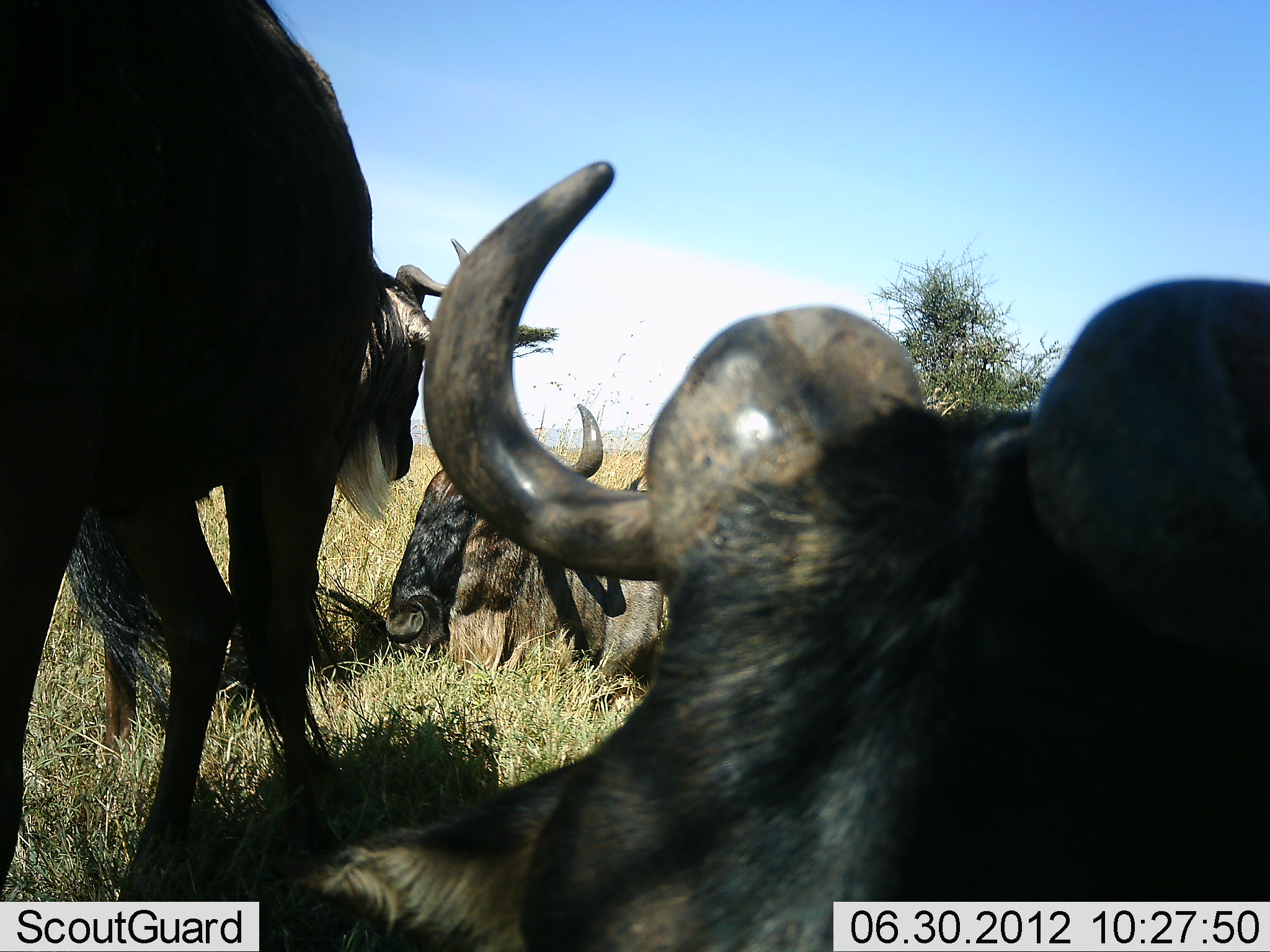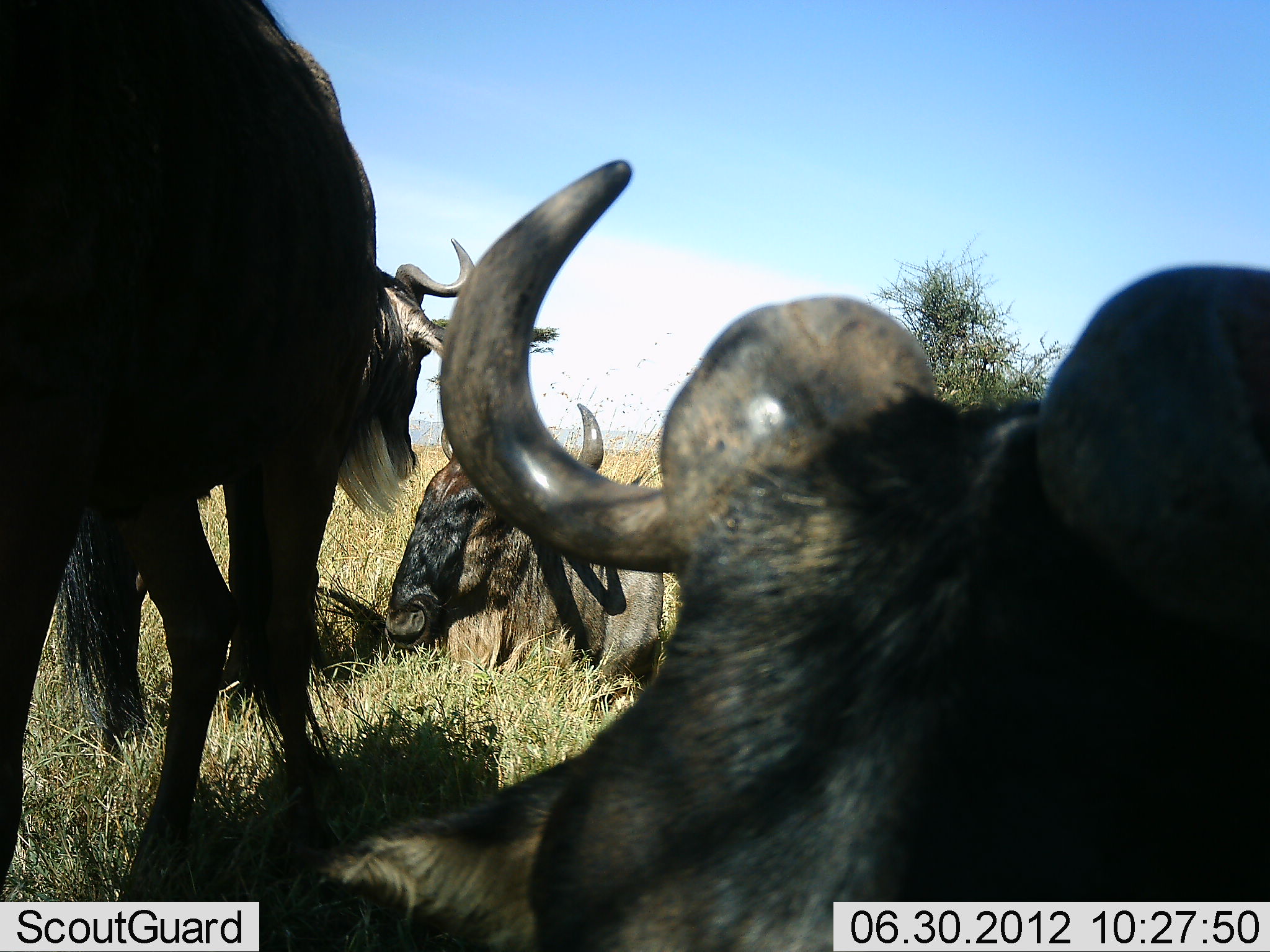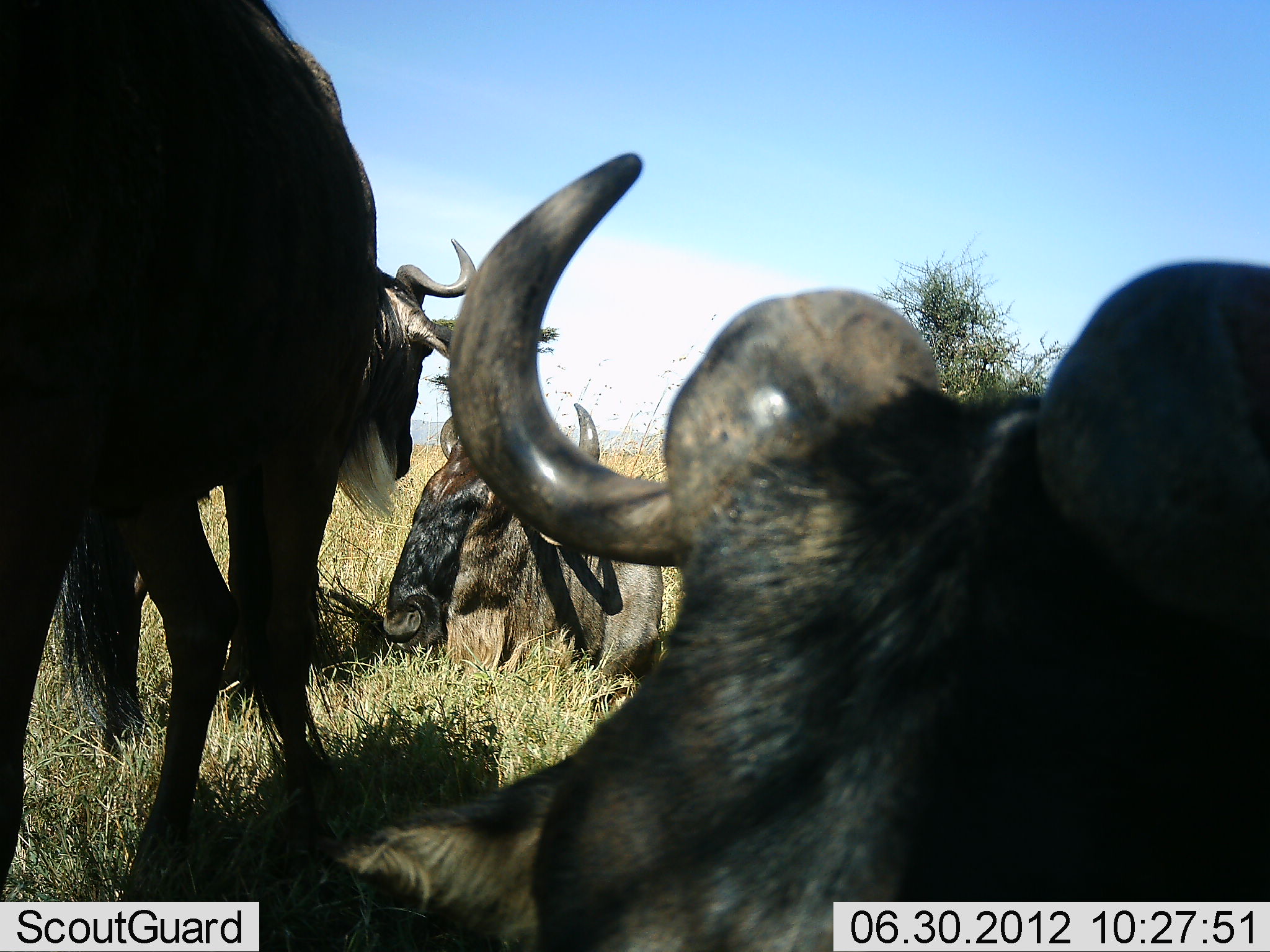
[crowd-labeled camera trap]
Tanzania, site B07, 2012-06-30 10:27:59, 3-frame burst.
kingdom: Animalia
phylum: Chordata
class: Mammalia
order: Artiodactyla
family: Bovidae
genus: Connochaetes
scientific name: Connochaetes taurinus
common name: blue wildebeest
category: wildebeest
Wildebeest (blue wildebeest) (Connochaetes taurinus), count 4. Behavior (volunteer vote fractions): standing 70%, resting 90%, moving 10%, interacting 0%. Young present (vote fraction): 0%. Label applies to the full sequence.